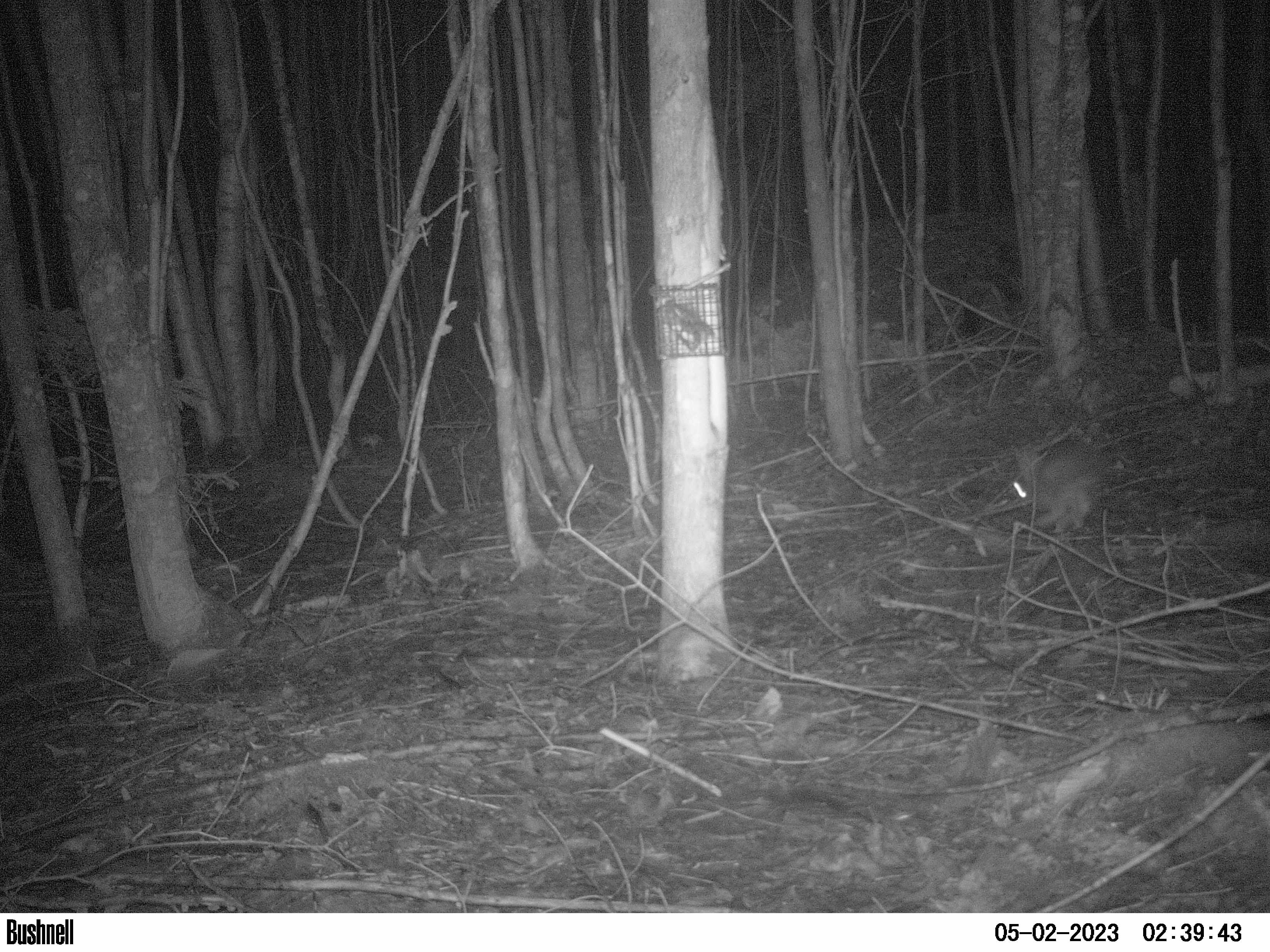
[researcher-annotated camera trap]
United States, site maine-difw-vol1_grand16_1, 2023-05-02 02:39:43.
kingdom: Animalia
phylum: Chordata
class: Mammalia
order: Lagomorpha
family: Leporidae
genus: Lepus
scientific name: Lepus americanus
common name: snowshoe hare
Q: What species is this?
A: Snowshoe hare (Lepus americanus).